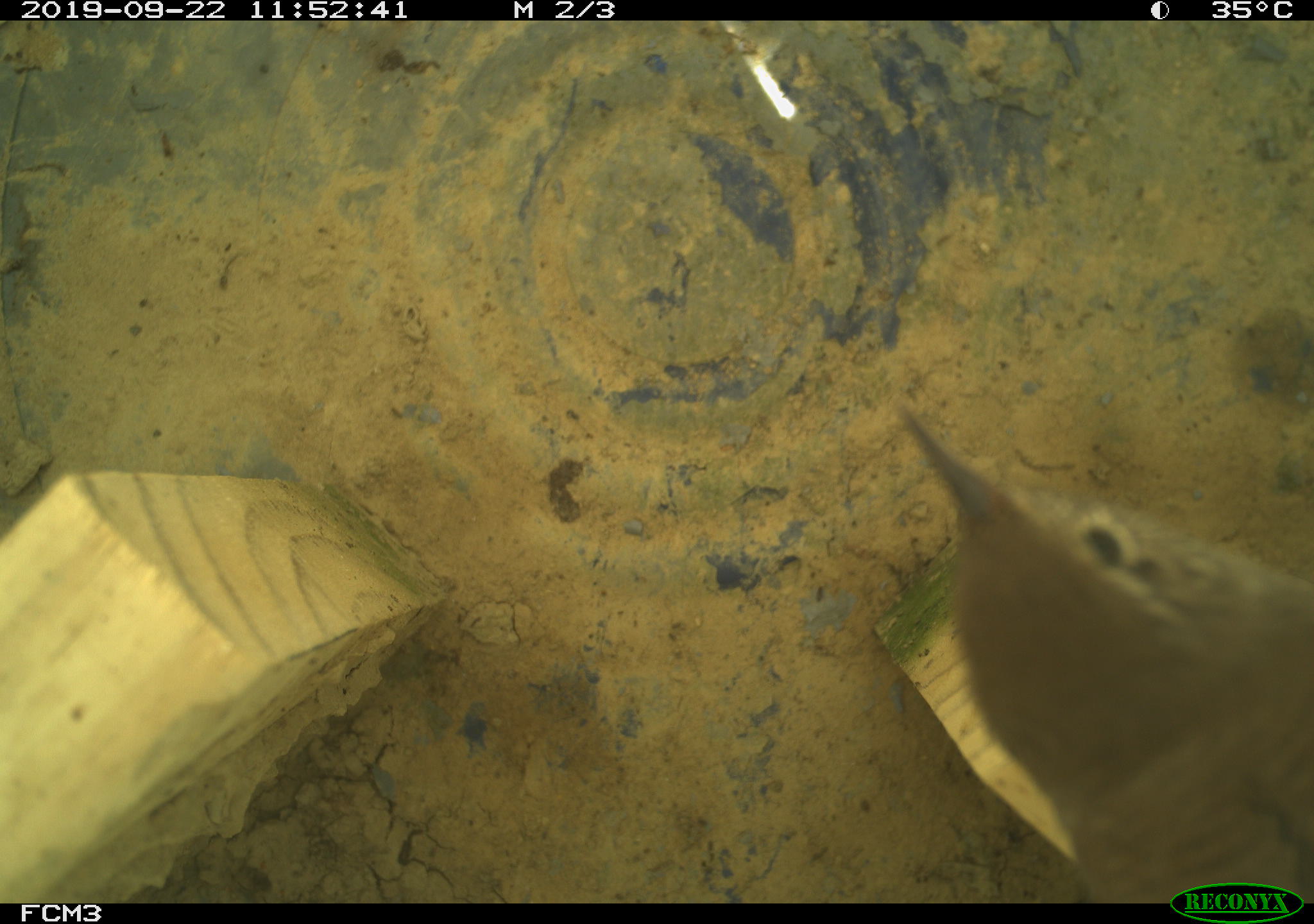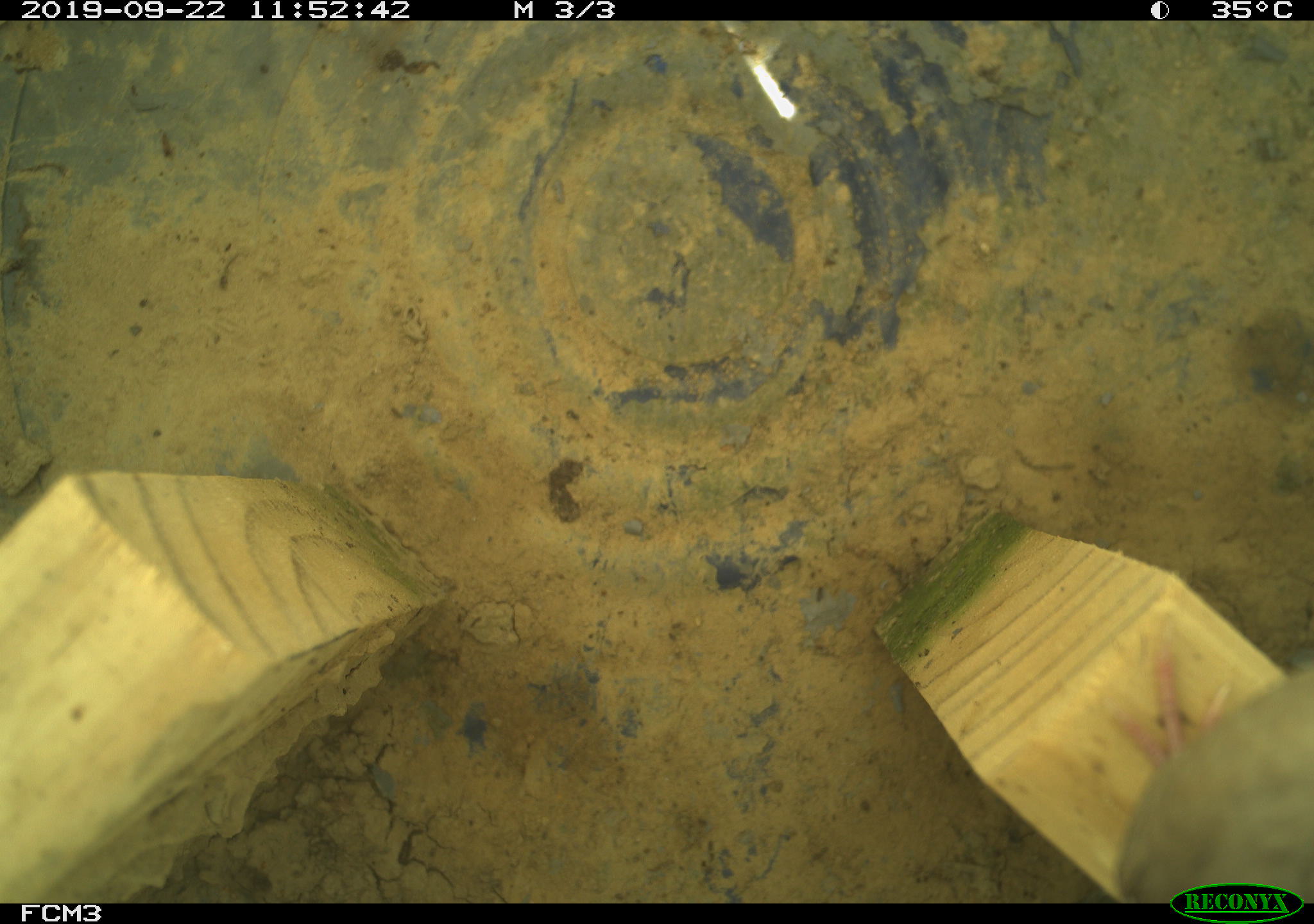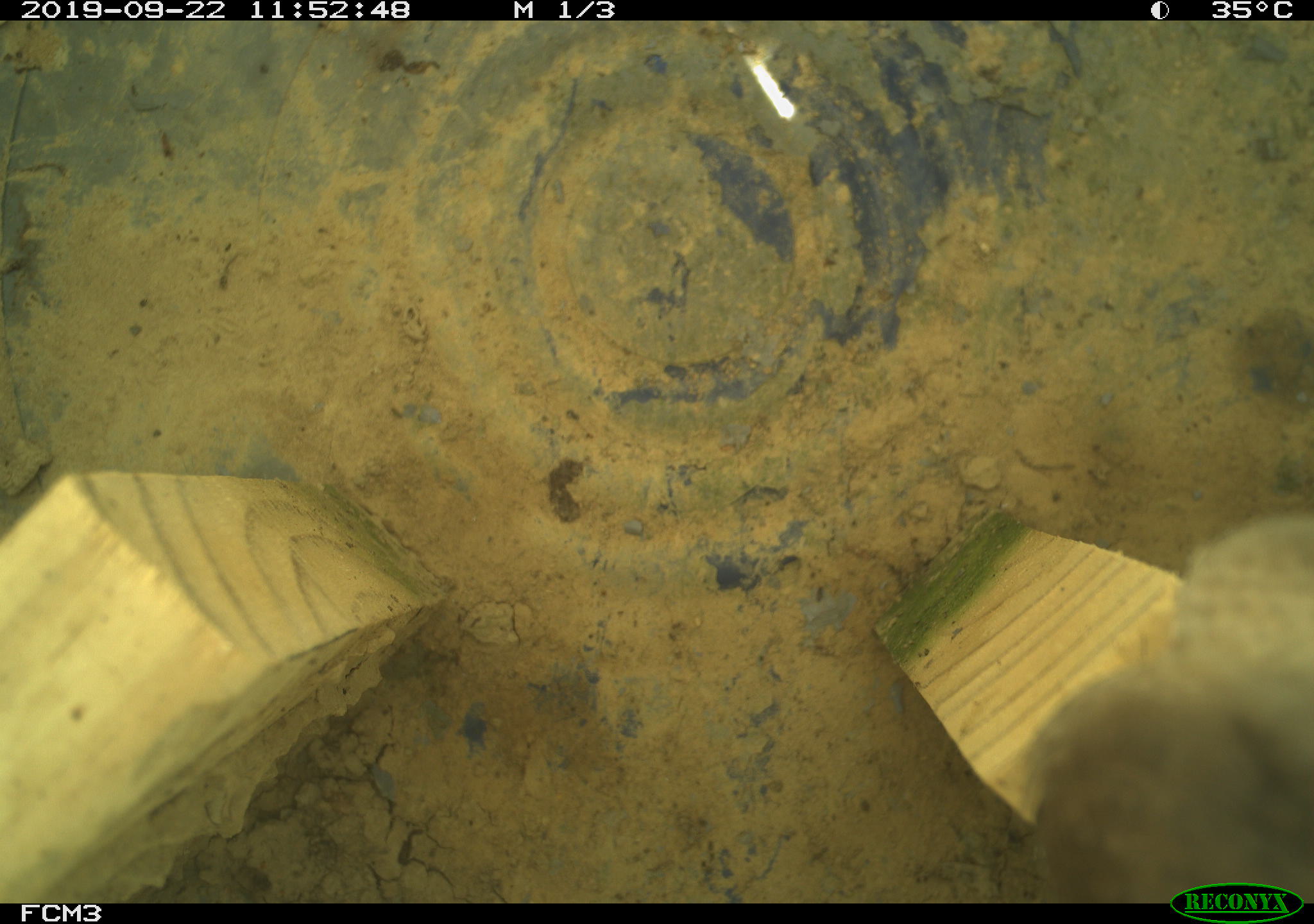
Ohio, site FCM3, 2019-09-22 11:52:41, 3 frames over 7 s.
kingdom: Animalia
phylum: Chordata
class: Aves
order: Passeriformes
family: Troglodytidae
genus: Troglodytes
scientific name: Troglodytes aedon aedon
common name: northern house wren